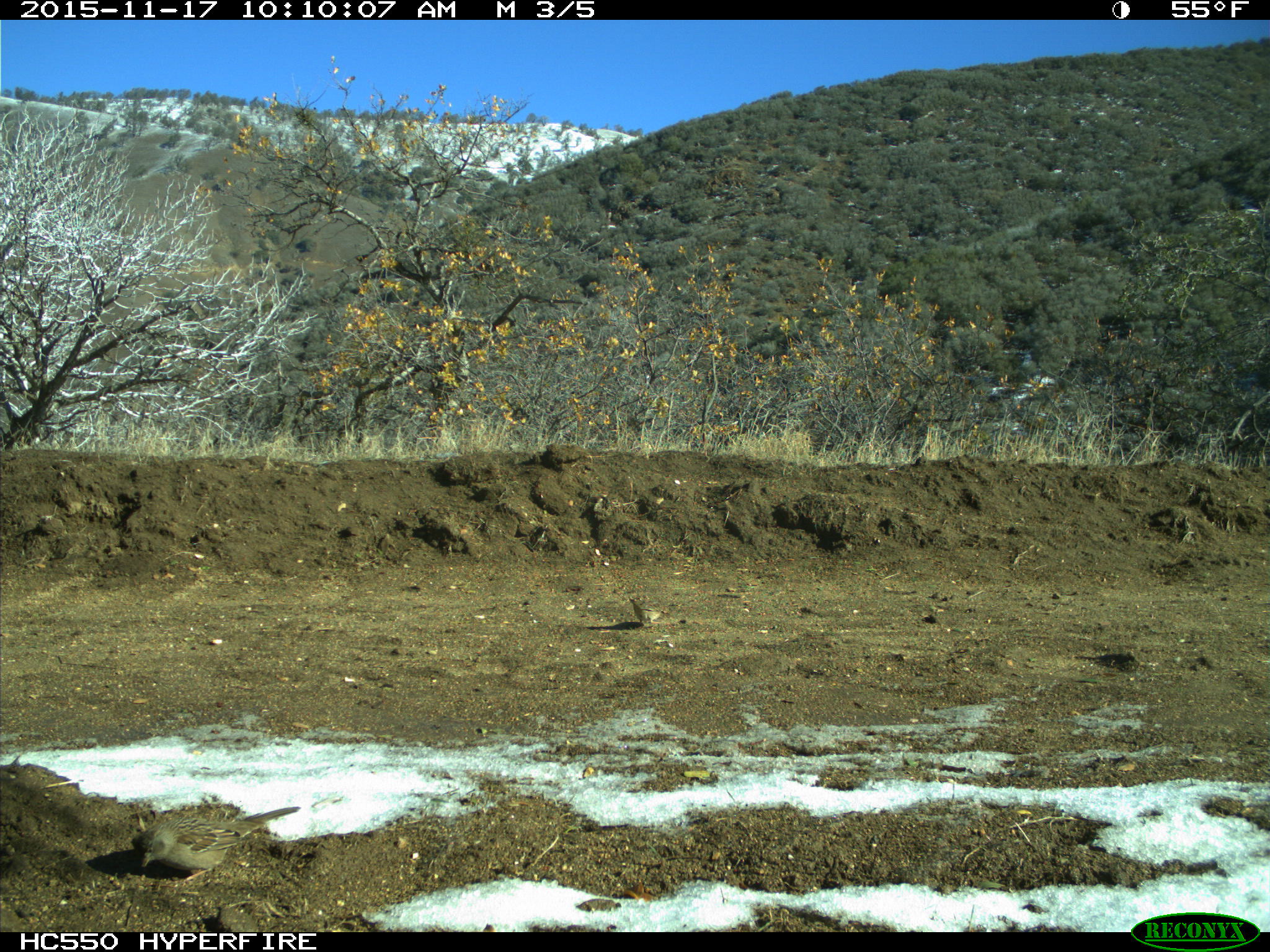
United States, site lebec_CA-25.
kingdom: Animalia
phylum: Chordata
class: Aves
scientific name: Aves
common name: birds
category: unidentified bird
Unidentified bird (birds) (Aves).